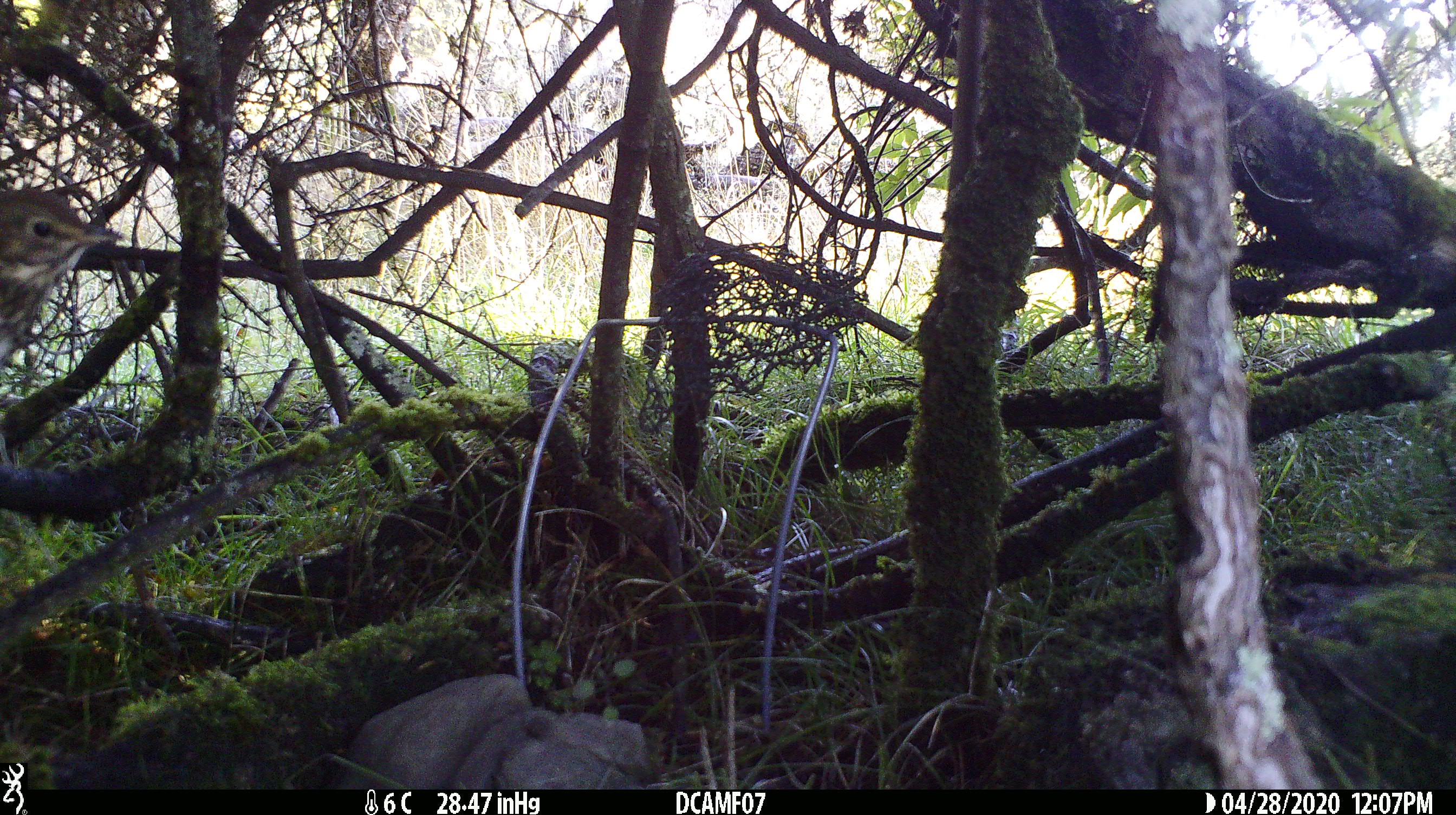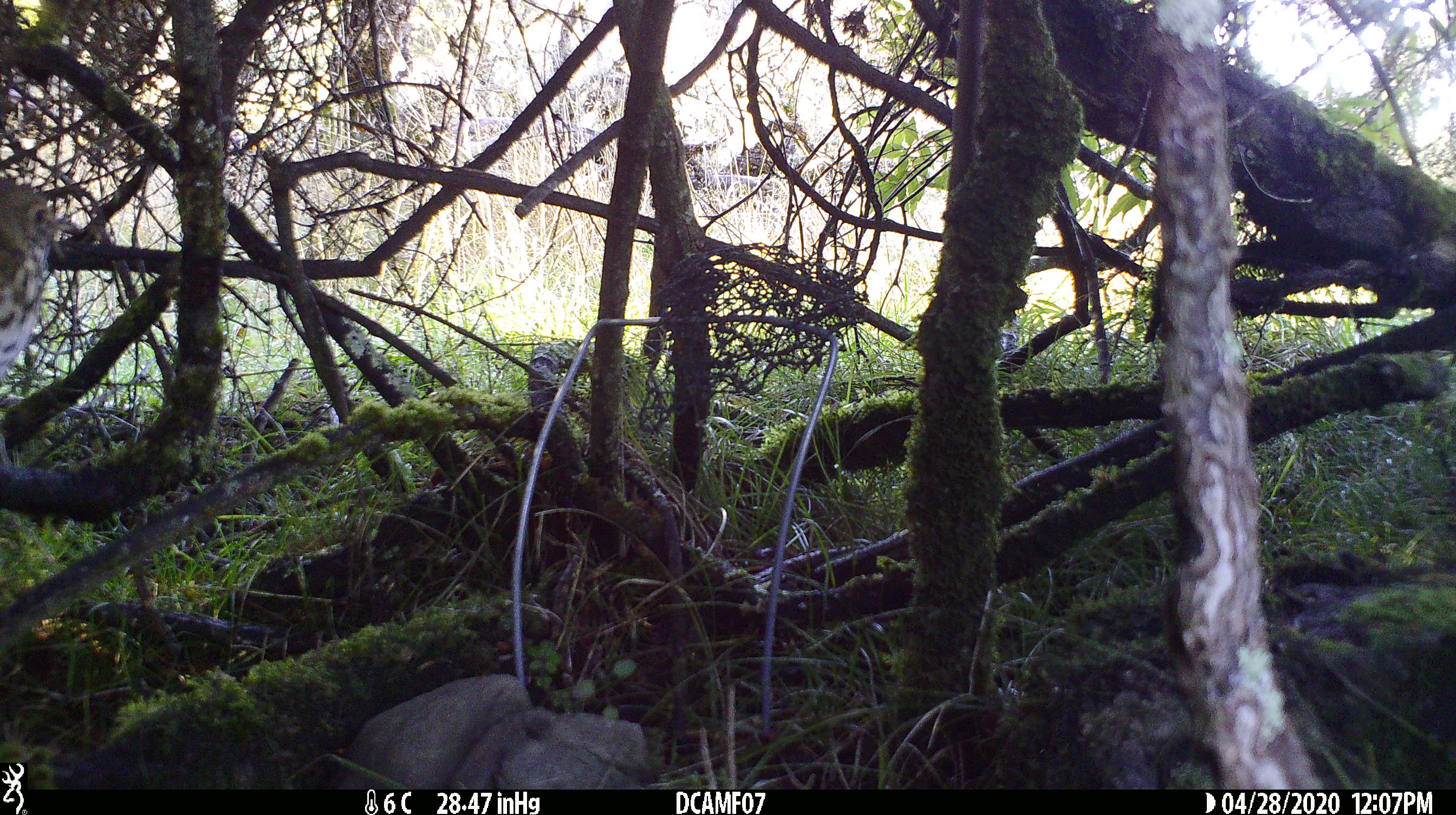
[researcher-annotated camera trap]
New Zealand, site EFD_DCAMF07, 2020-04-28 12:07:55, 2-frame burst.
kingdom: Animalia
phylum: Chordata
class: Aves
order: Passeriformes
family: Turdidae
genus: Turdus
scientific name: Turdus philomelos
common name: song thrush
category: thrush